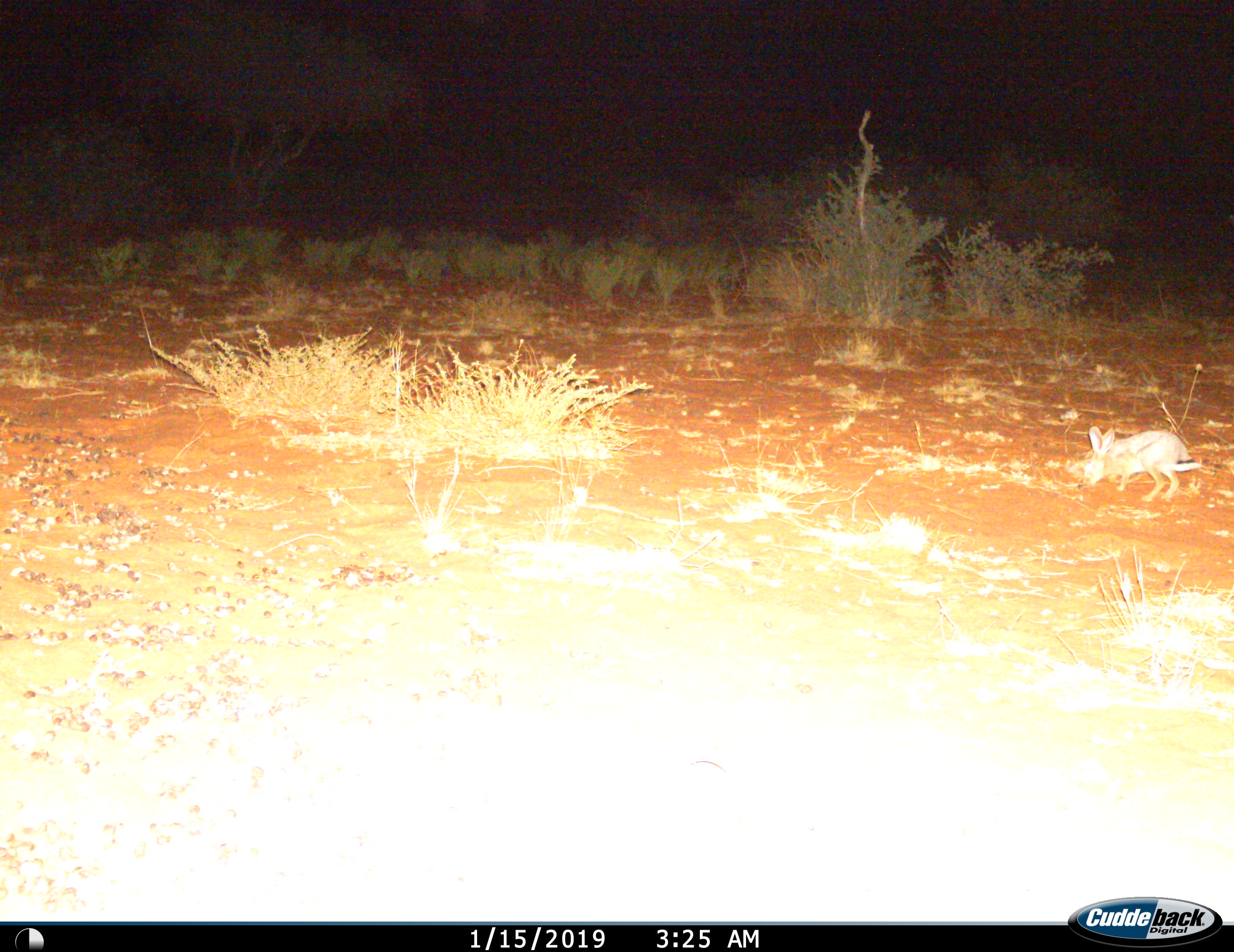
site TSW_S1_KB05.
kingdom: Animalia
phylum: Chordata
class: Mammalia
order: Lagomorpha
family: Leporidae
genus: Lepus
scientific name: Lepus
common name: hare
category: hareunknown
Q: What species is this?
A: Hareunknown (hare) (Lepus).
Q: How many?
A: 1.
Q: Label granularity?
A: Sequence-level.